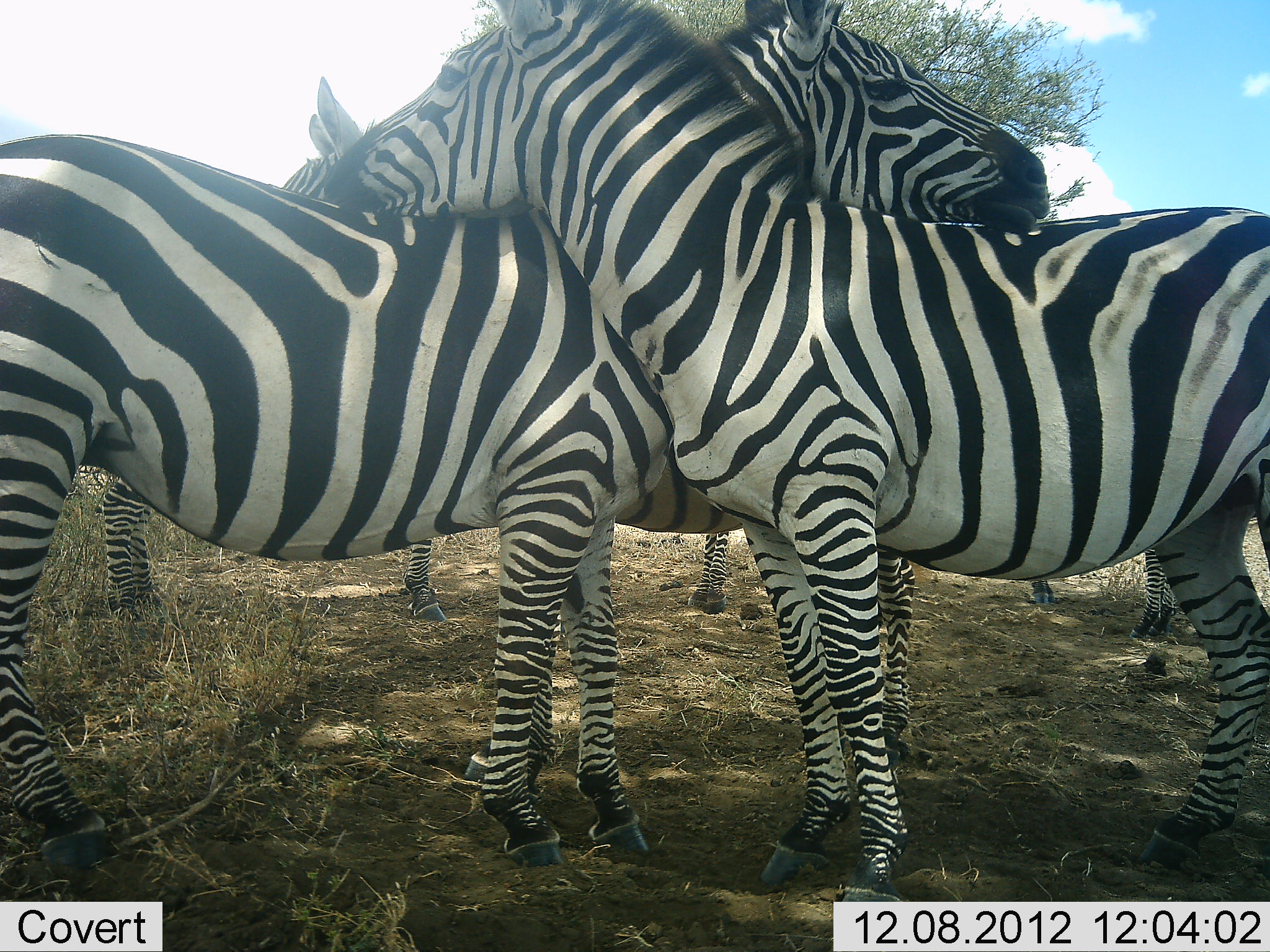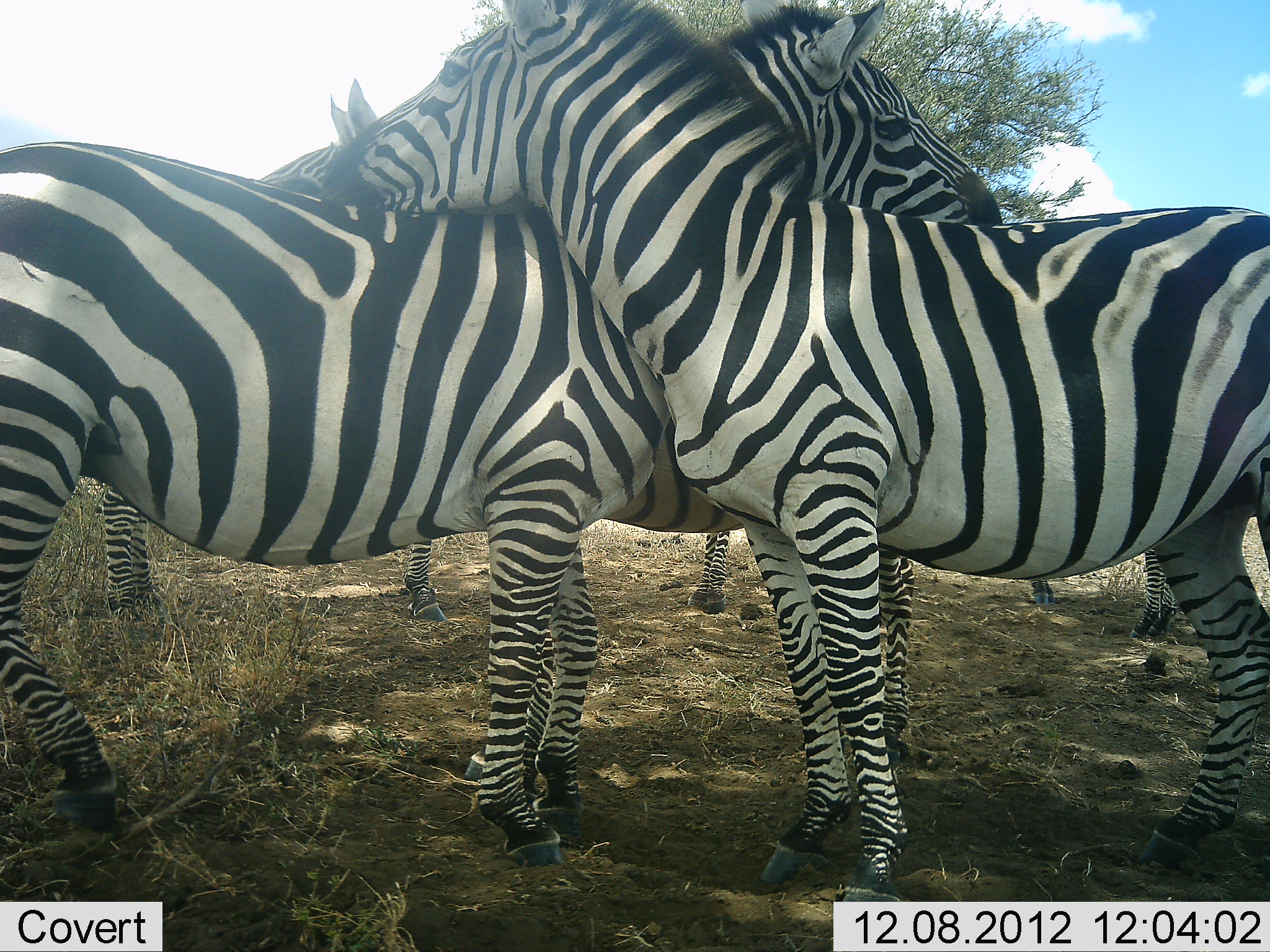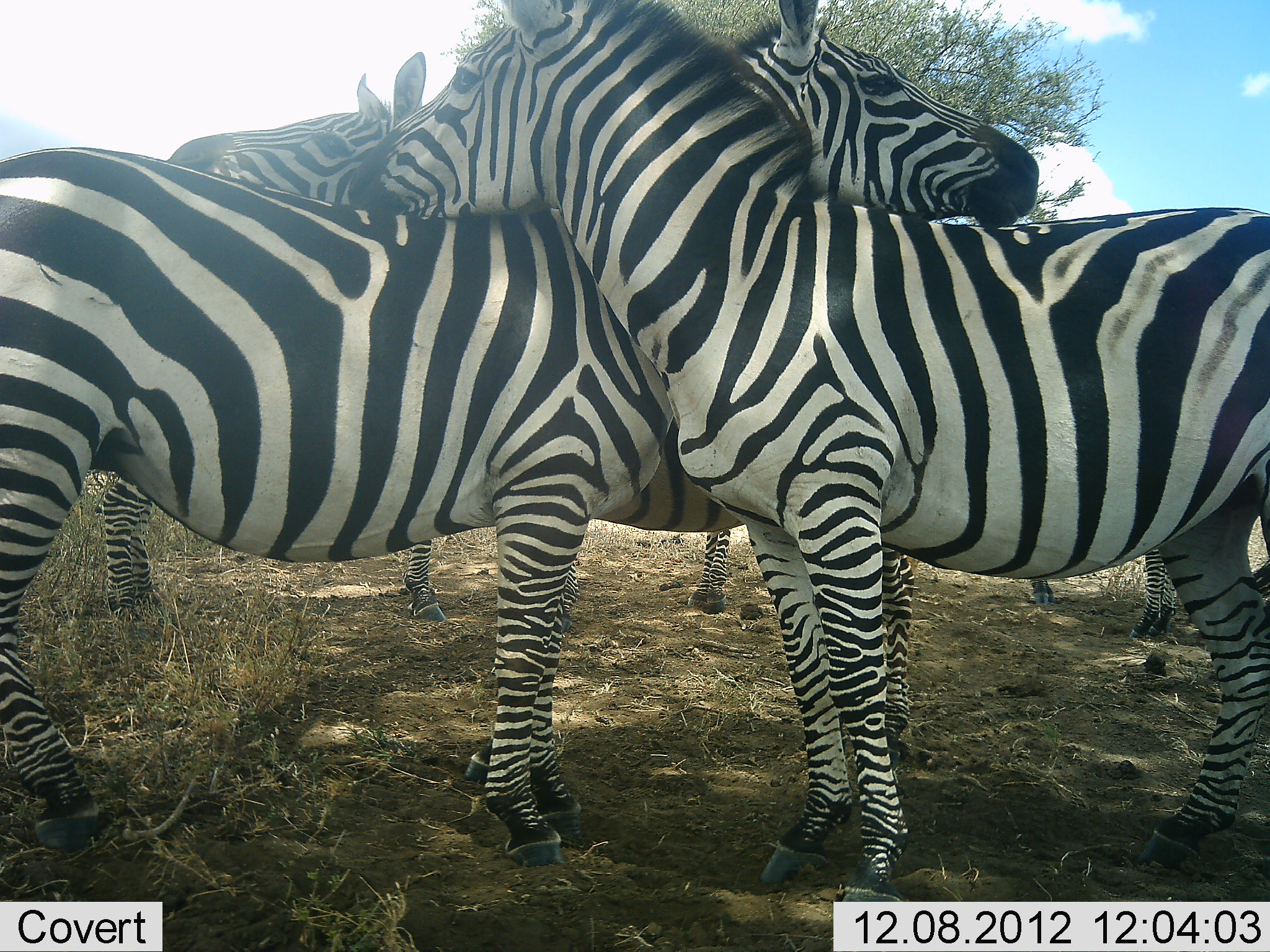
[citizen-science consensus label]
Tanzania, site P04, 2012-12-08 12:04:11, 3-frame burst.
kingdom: Animalia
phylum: Chordata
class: Mammalia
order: Perissodactyla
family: Equidae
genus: Equus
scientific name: Equus quagga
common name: plains zebra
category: zebra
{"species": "zebra (plains zebra) (Equus quagga)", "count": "4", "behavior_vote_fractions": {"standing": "50%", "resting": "0%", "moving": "0%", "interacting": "100%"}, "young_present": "0%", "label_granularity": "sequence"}